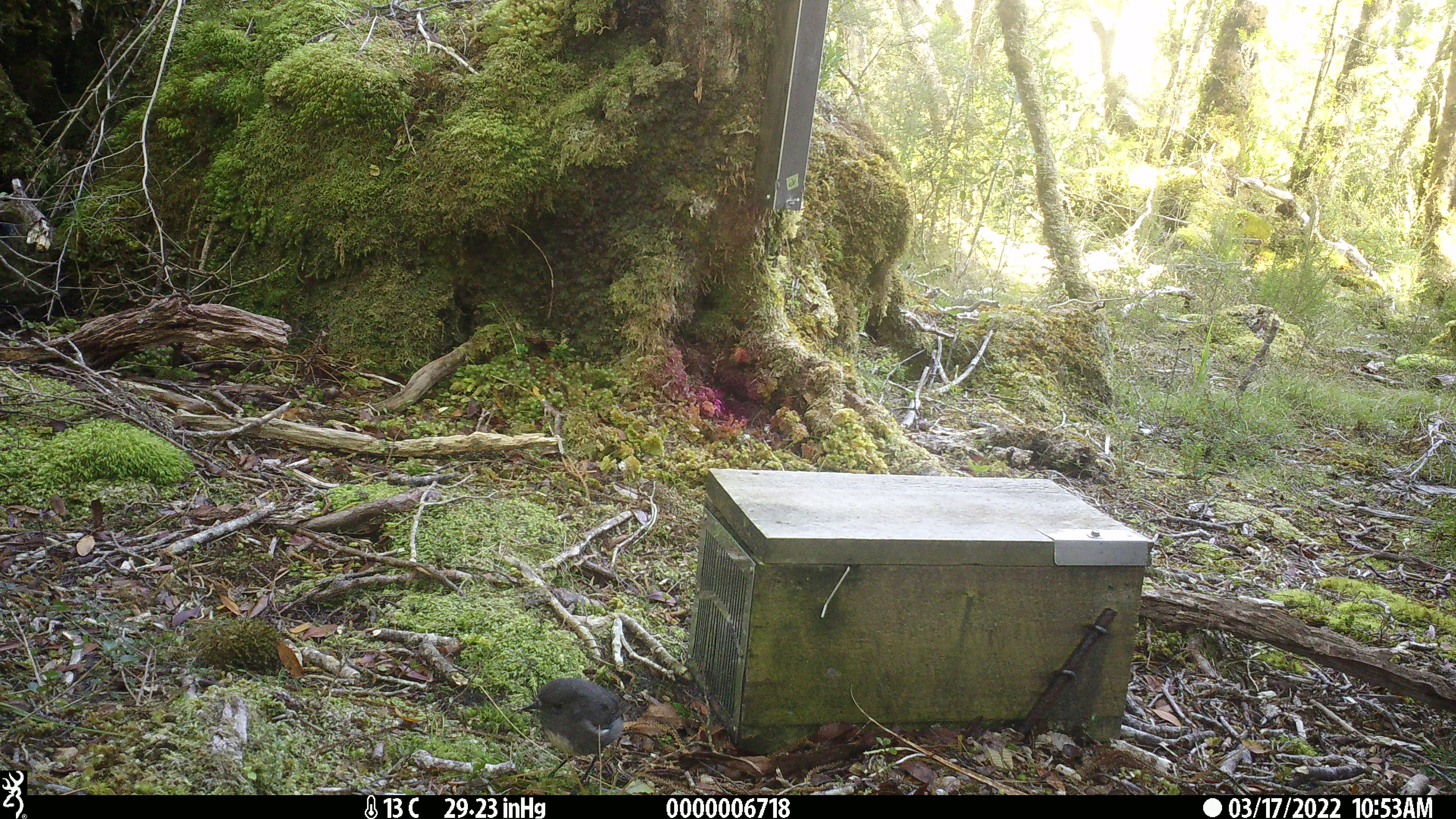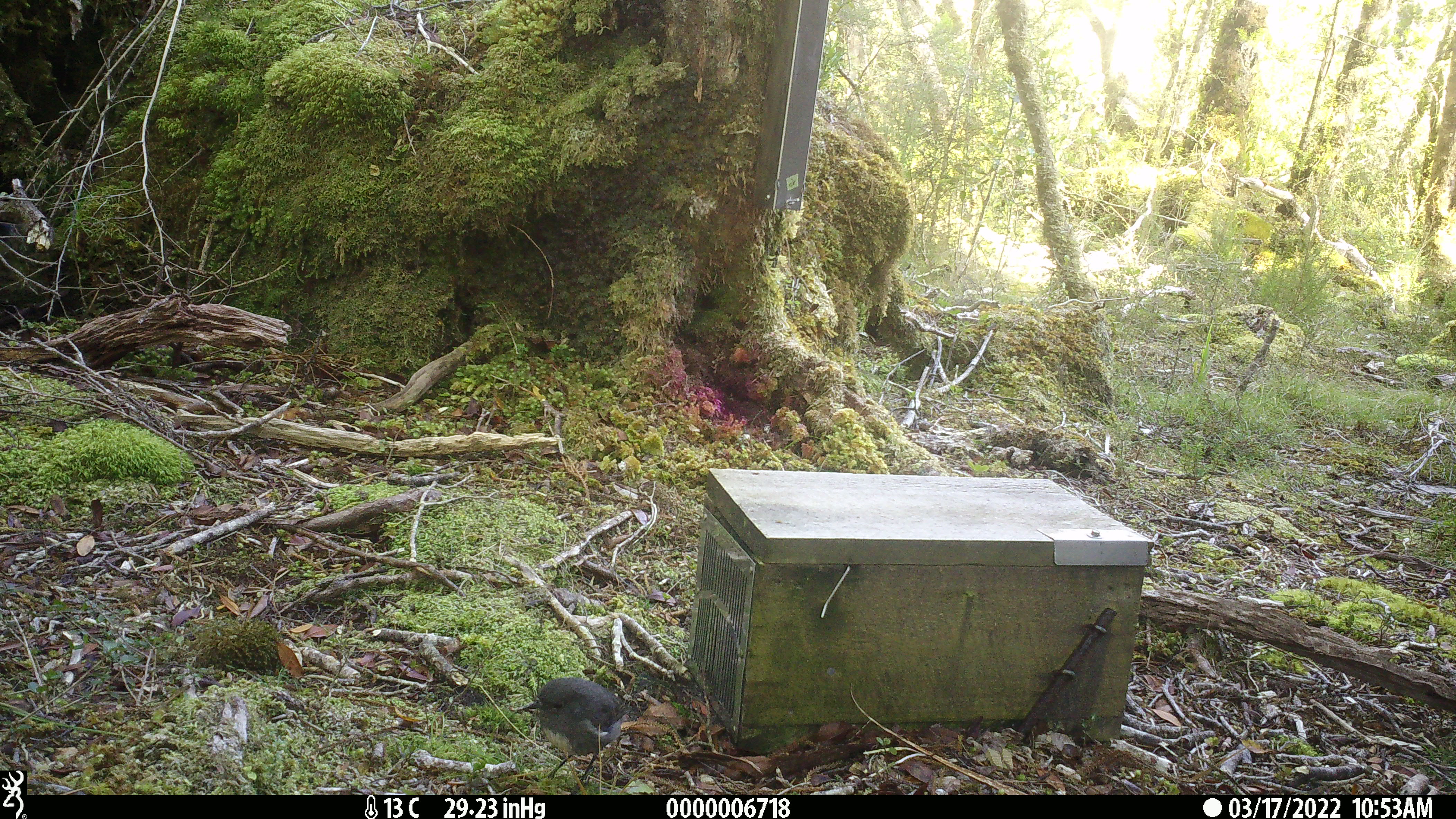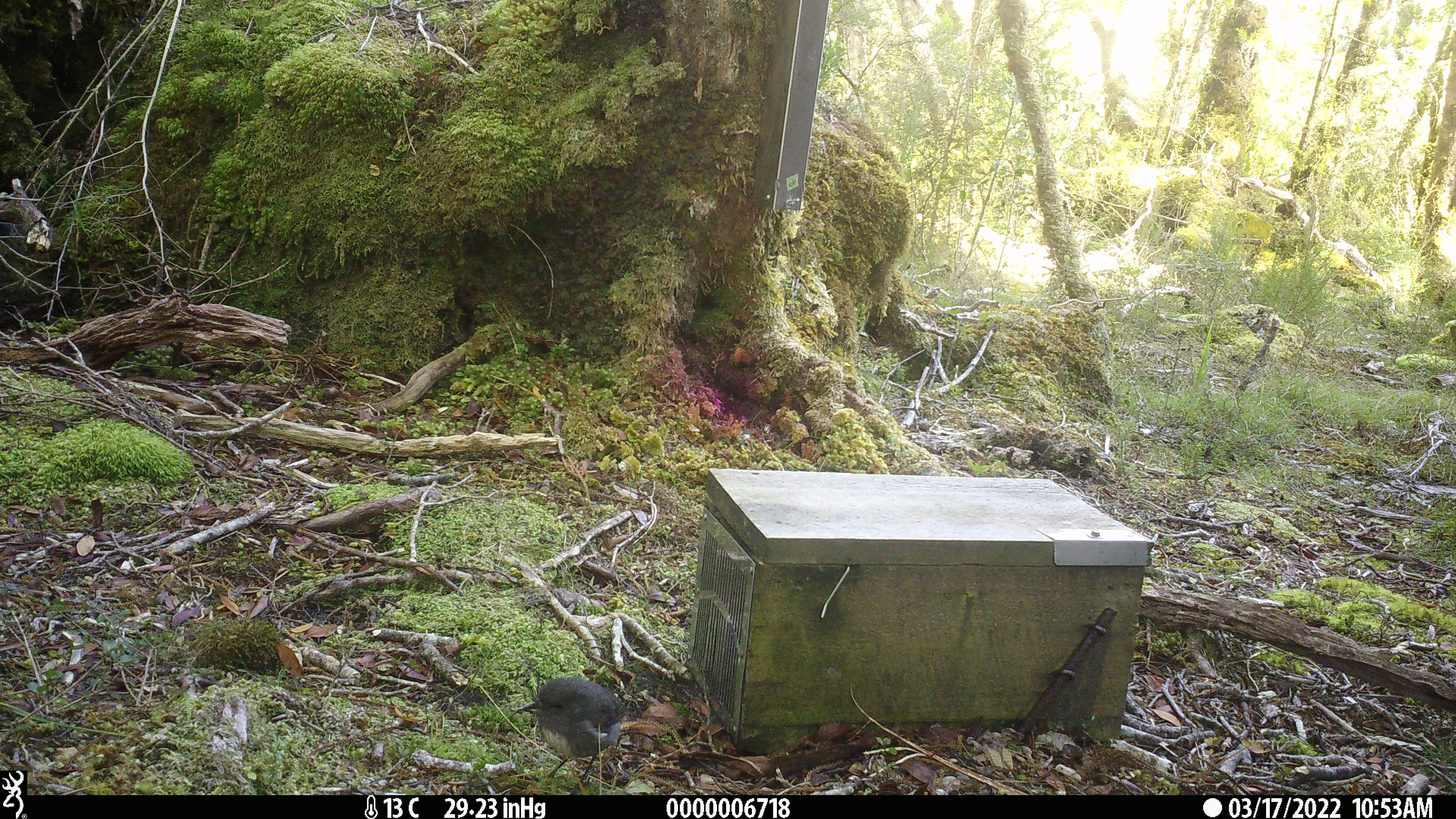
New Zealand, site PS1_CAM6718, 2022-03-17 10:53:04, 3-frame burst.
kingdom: Animalia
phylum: Chordata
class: Aves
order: Passeriformes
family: Petroicidae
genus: Petroica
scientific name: Petroica australis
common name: new zealand robin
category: robin